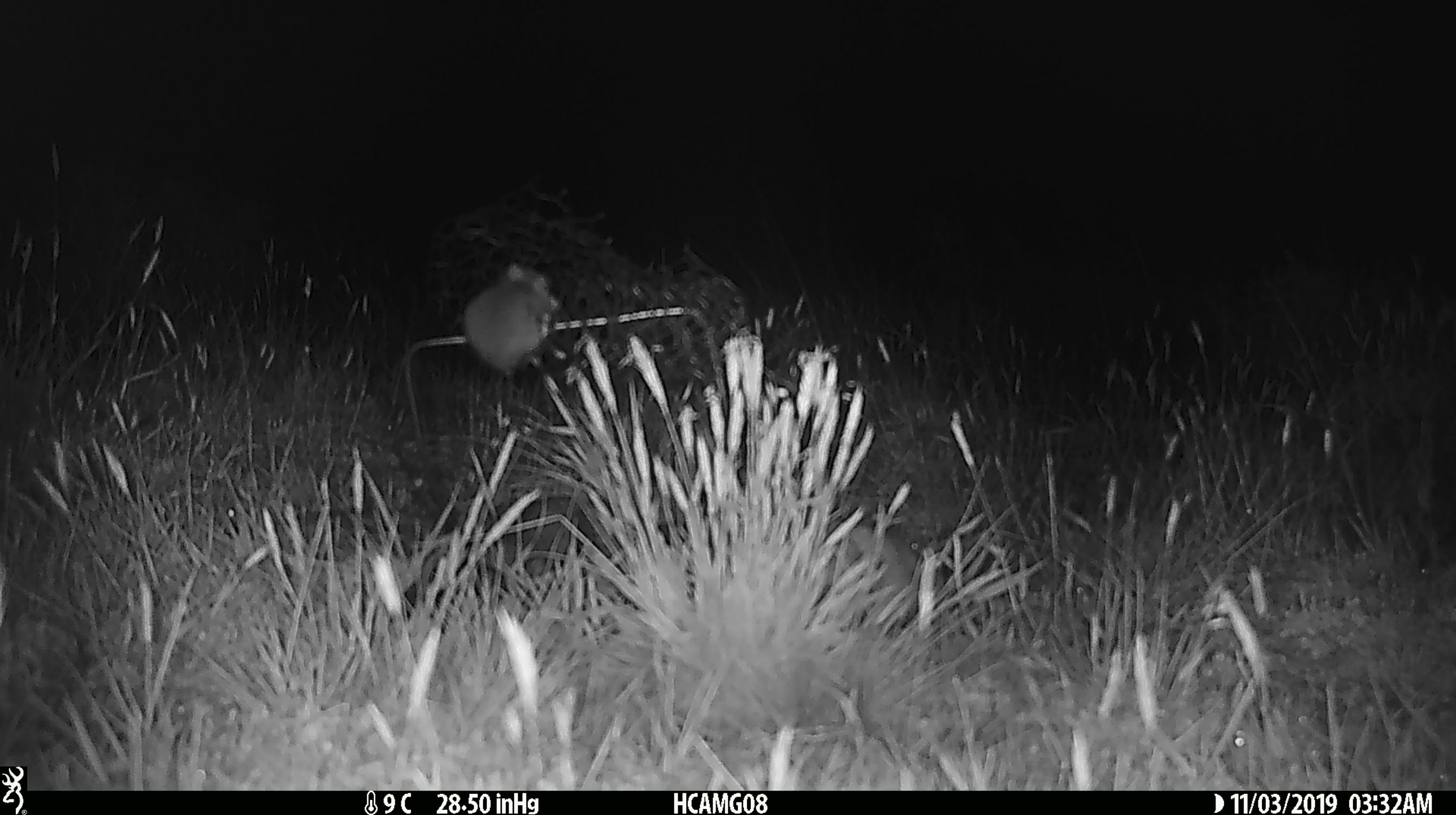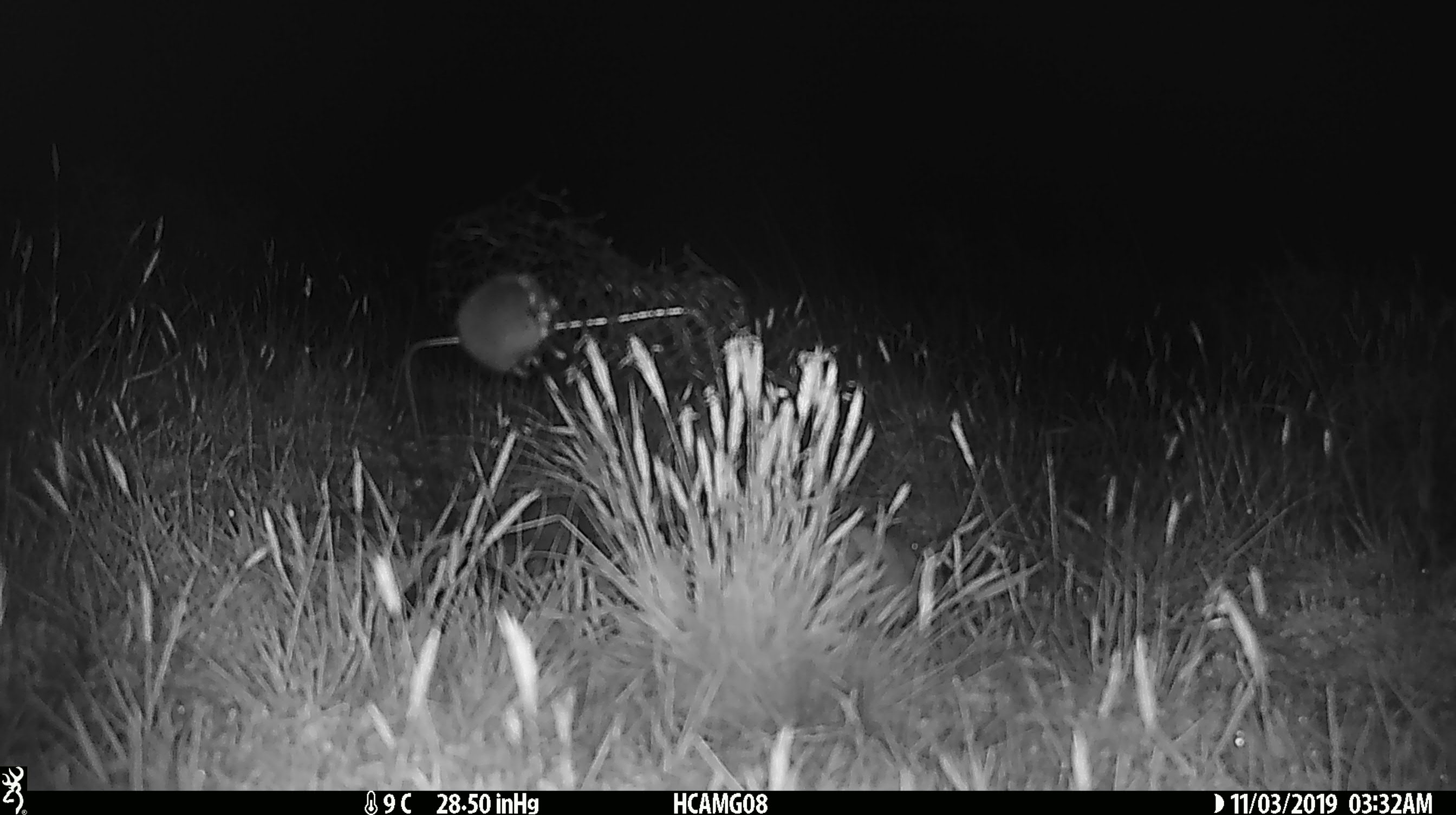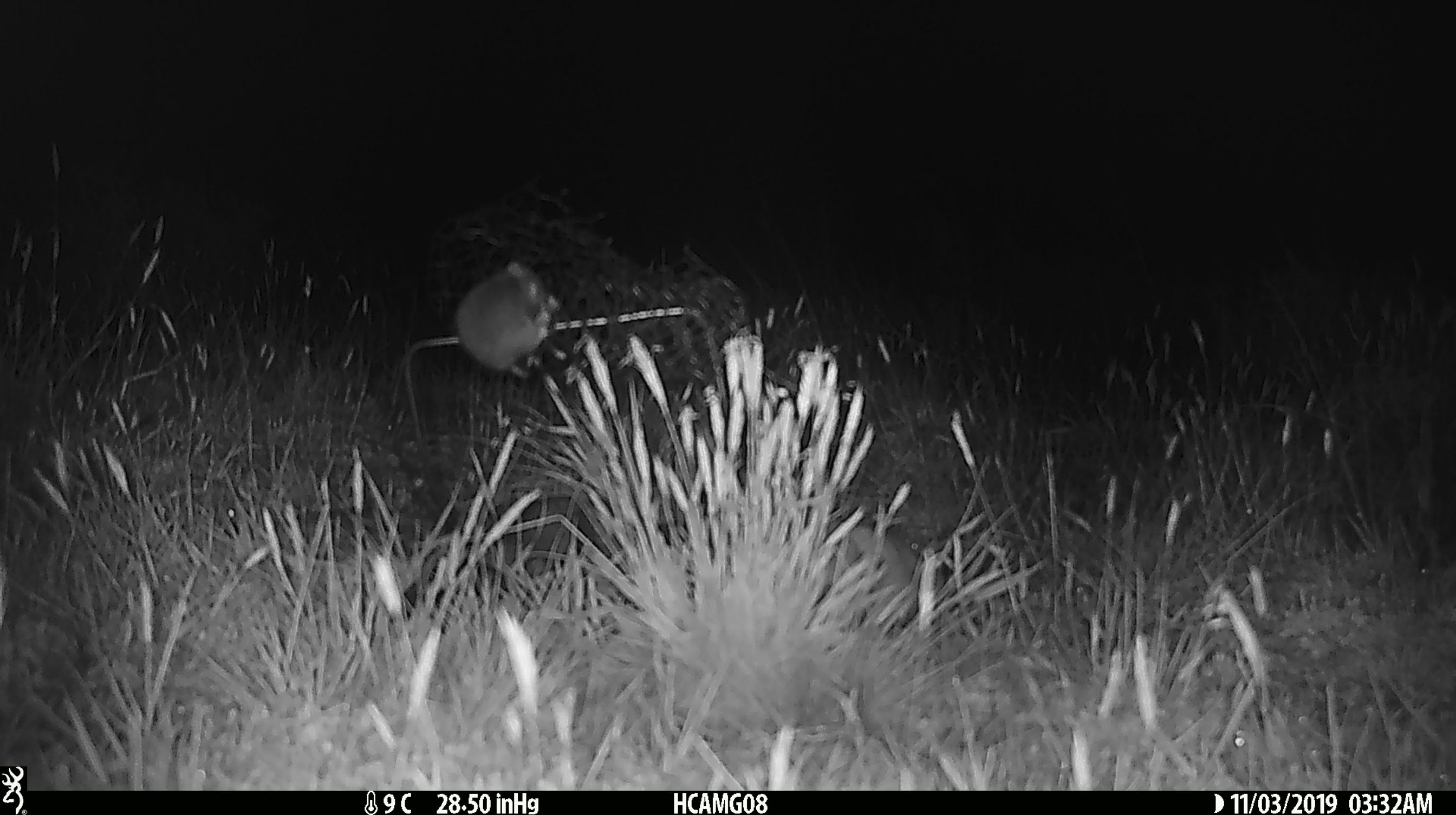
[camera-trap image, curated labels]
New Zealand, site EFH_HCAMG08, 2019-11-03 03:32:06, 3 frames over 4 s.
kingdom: Animalia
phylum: Chordata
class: Mammalia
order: Rodentia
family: Muridae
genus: Mus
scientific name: Mus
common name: mouse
Mouse (Mus).